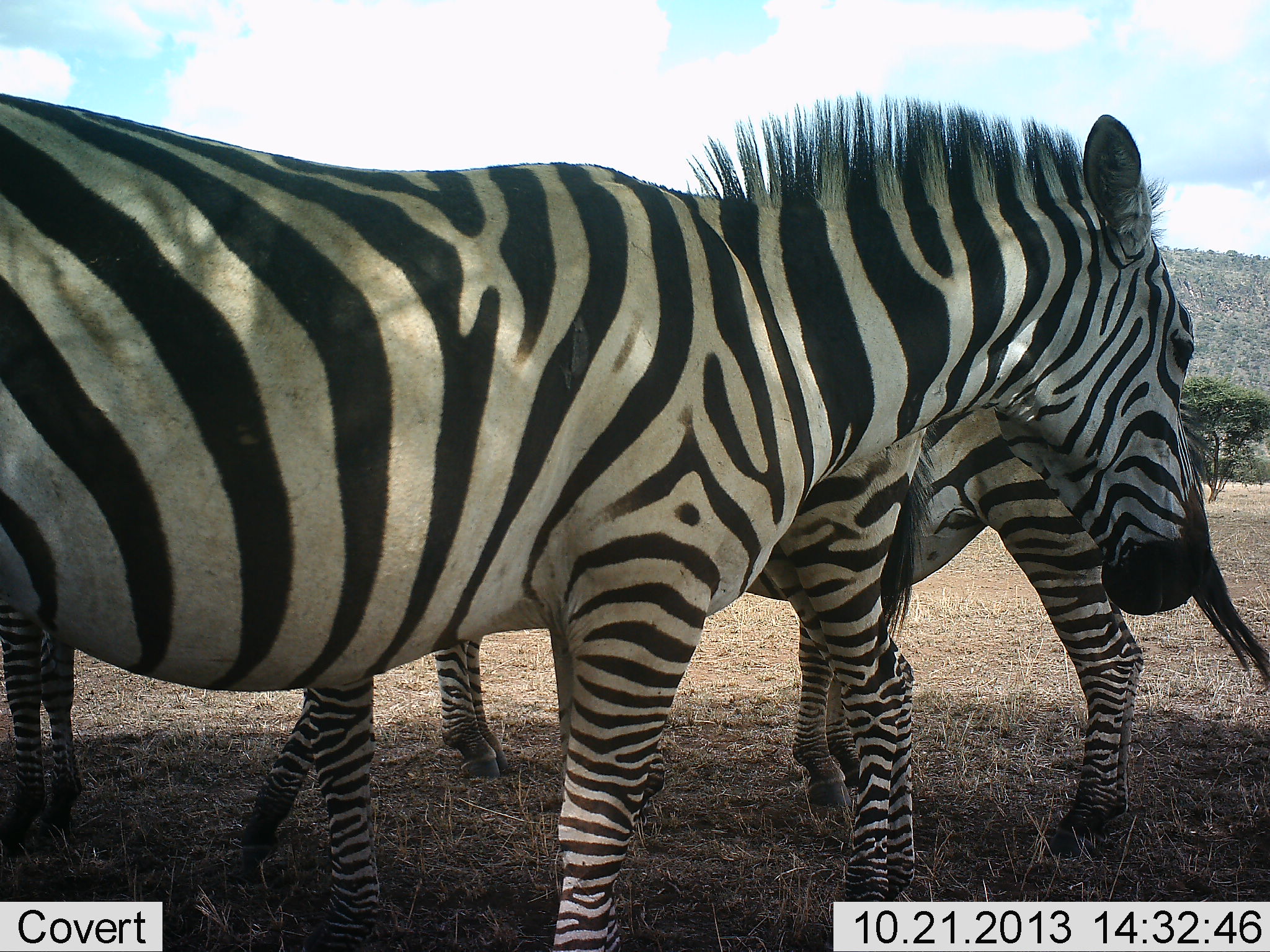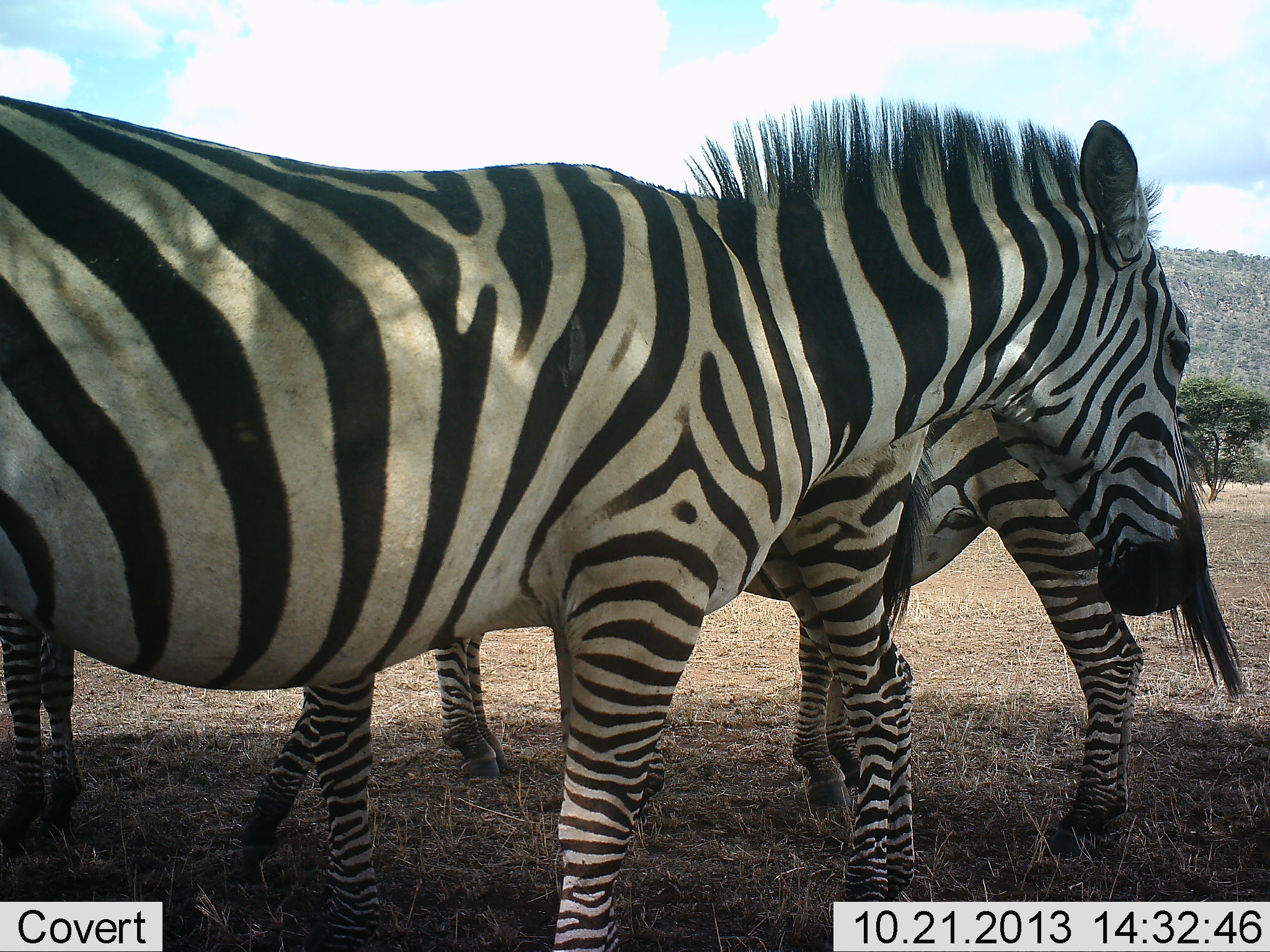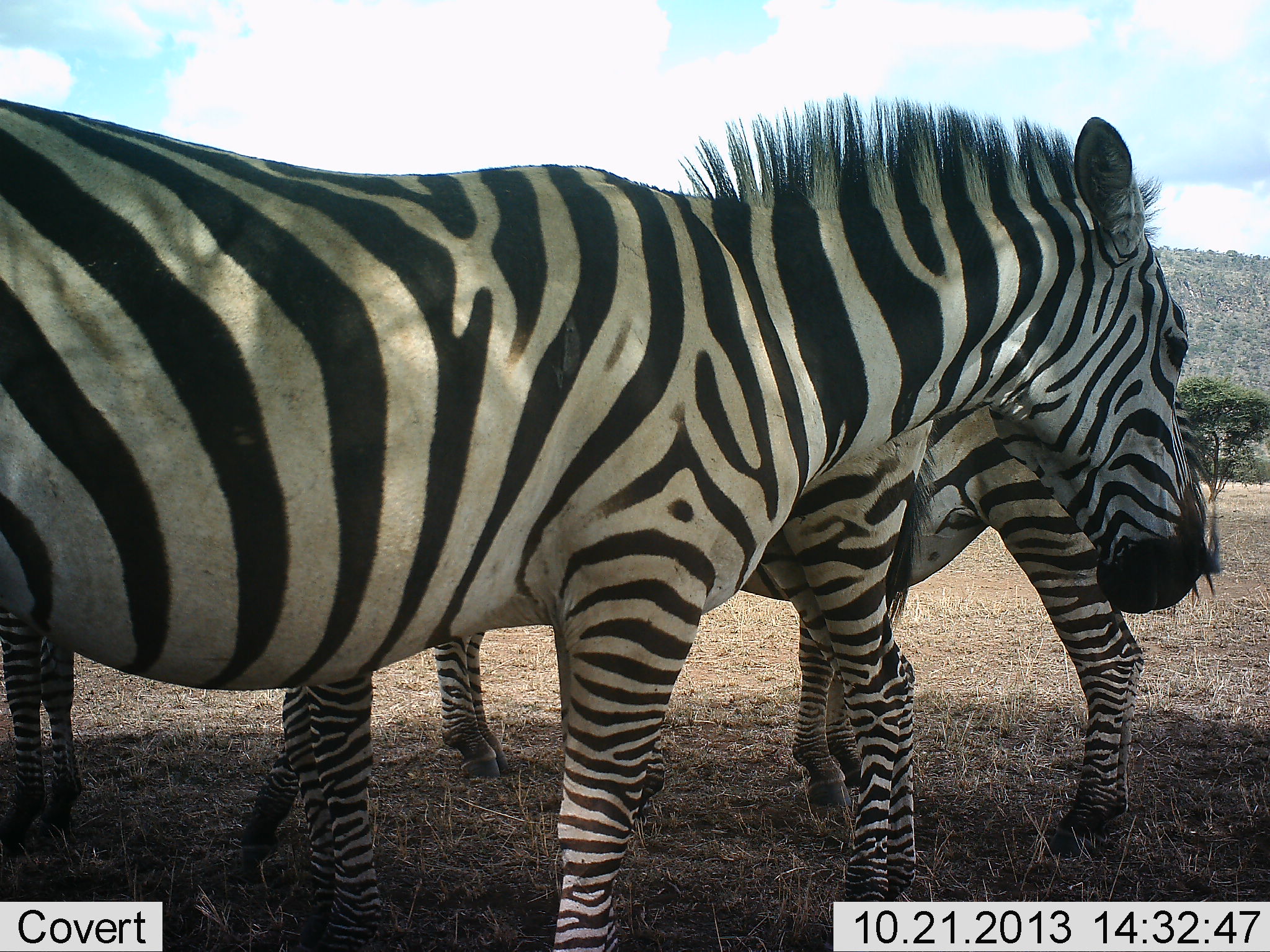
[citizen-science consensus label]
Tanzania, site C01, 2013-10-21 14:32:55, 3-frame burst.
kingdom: Animalia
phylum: Chordata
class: Mammalia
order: Perissodactyla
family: Equidae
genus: Equus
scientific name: Equus quagga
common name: plains zebra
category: zebra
Zebra (plains zebra) (Equus quagga), count 3. Behavior (volunteer vote fractions): standing 88%, resting 12%, moving 3%, interacting 15%. Young present (vote fraction): 0%. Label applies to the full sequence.